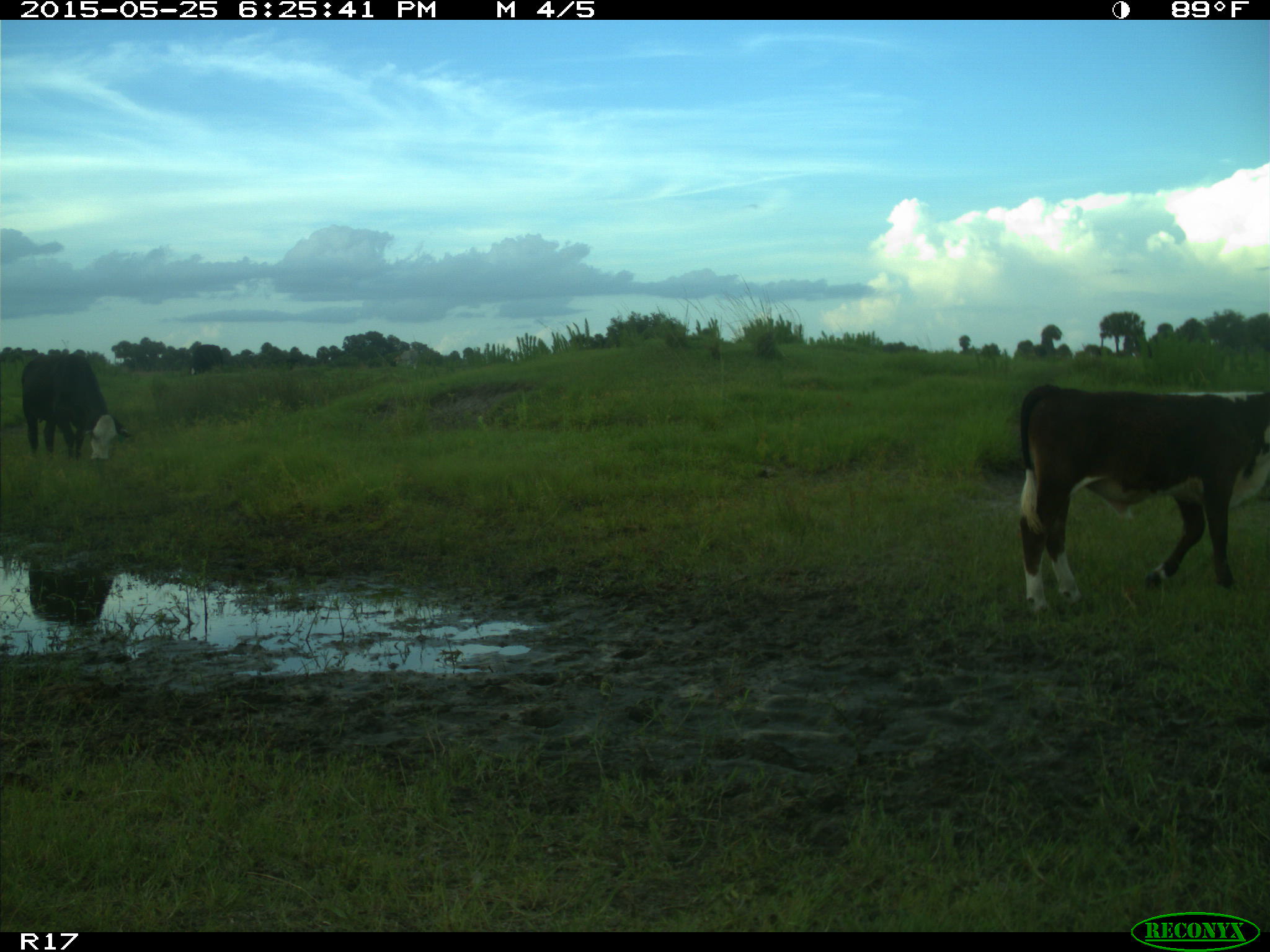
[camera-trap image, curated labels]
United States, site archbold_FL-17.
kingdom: Animalia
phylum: Chordata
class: Mammalia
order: Artiodactyla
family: Bovidae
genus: Bos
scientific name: Bos taurus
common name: domestic cow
Bos taurus (domestic cow).